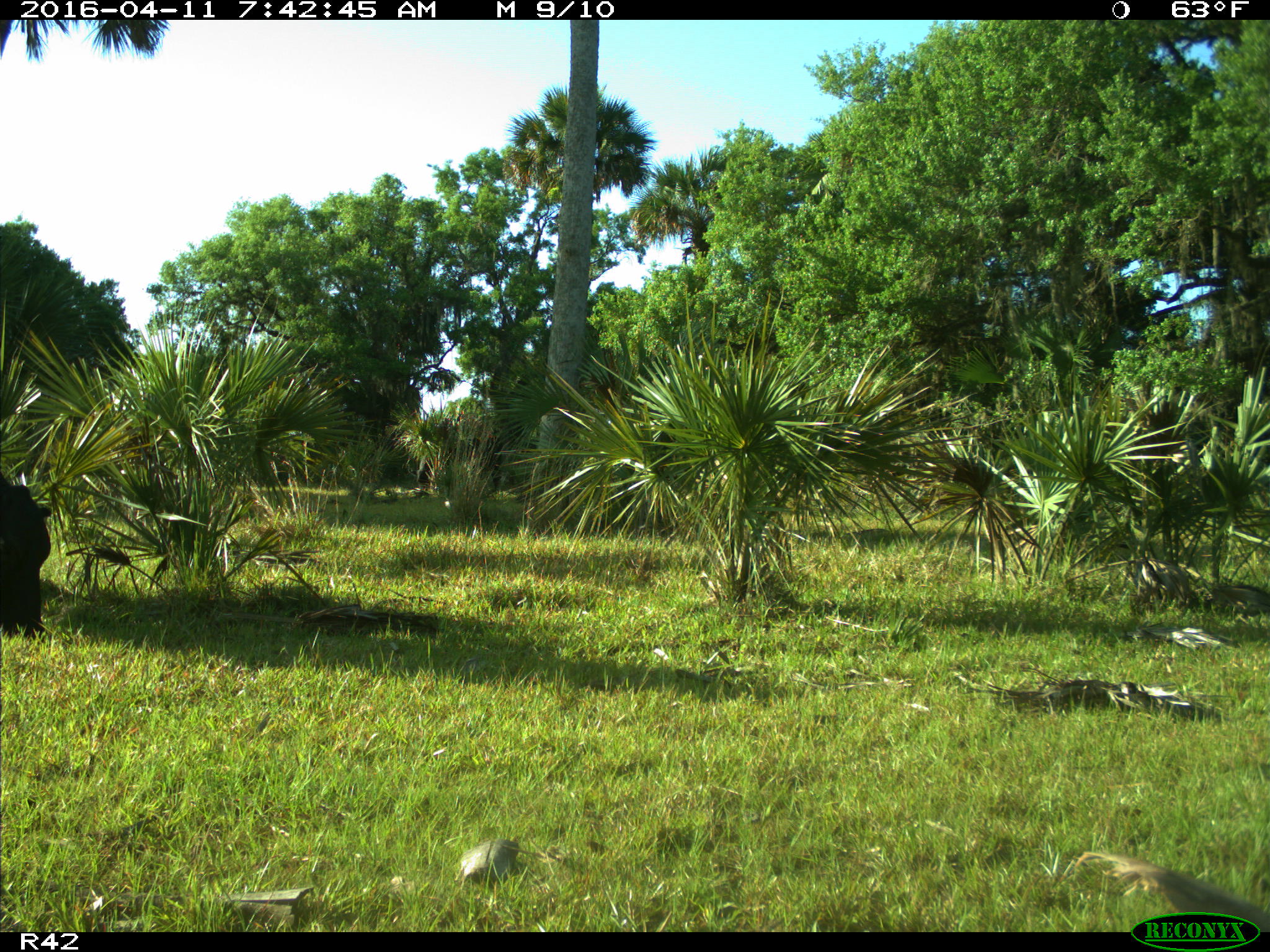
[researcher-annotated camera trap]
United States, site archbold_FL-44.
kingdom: Animalia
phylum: Chordata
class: Mammalia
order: Artiodactyla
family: Bovidae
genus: Bos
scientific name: Bos taurus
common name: domestic cow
Bos taurus (domestic cow).